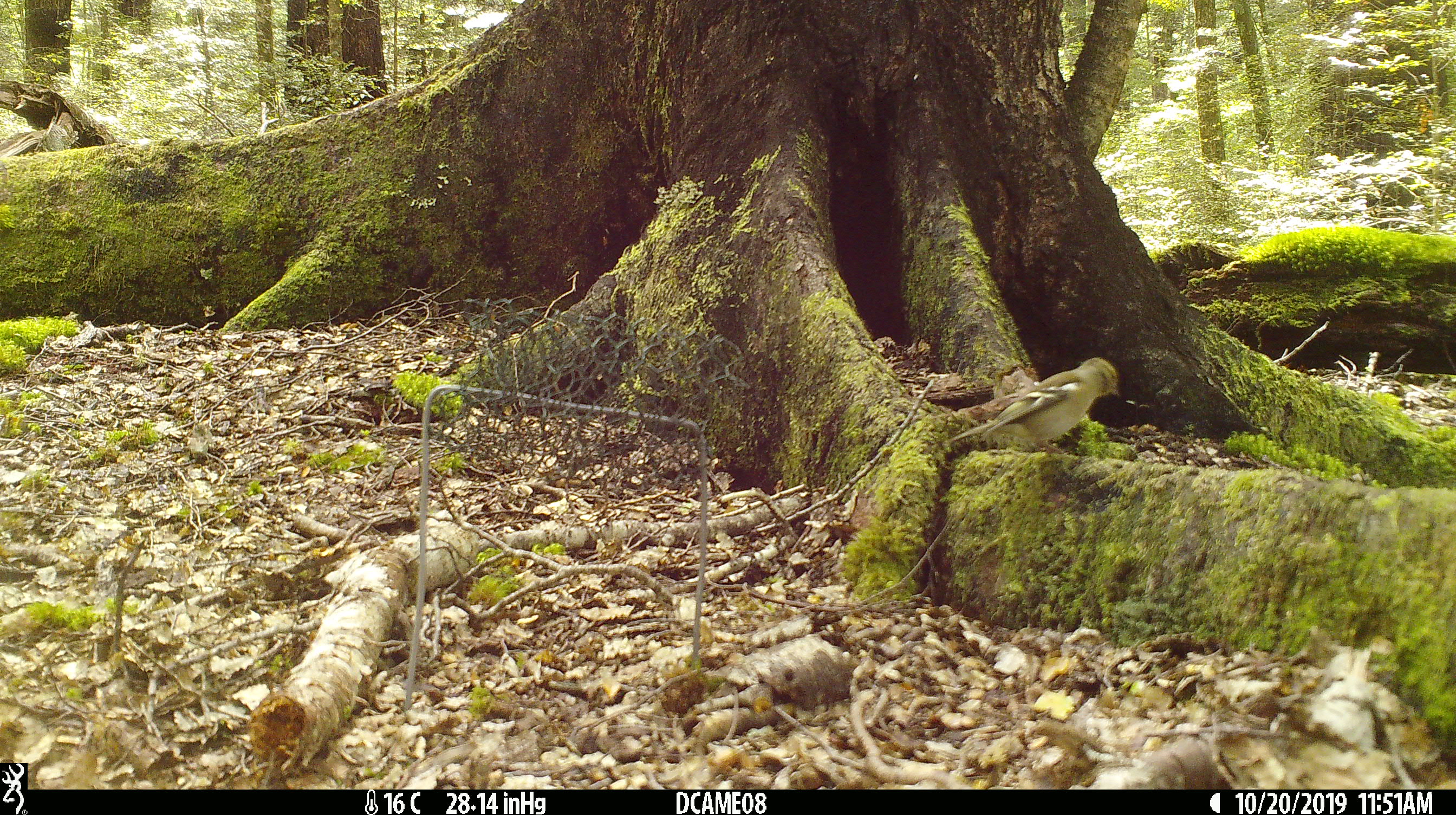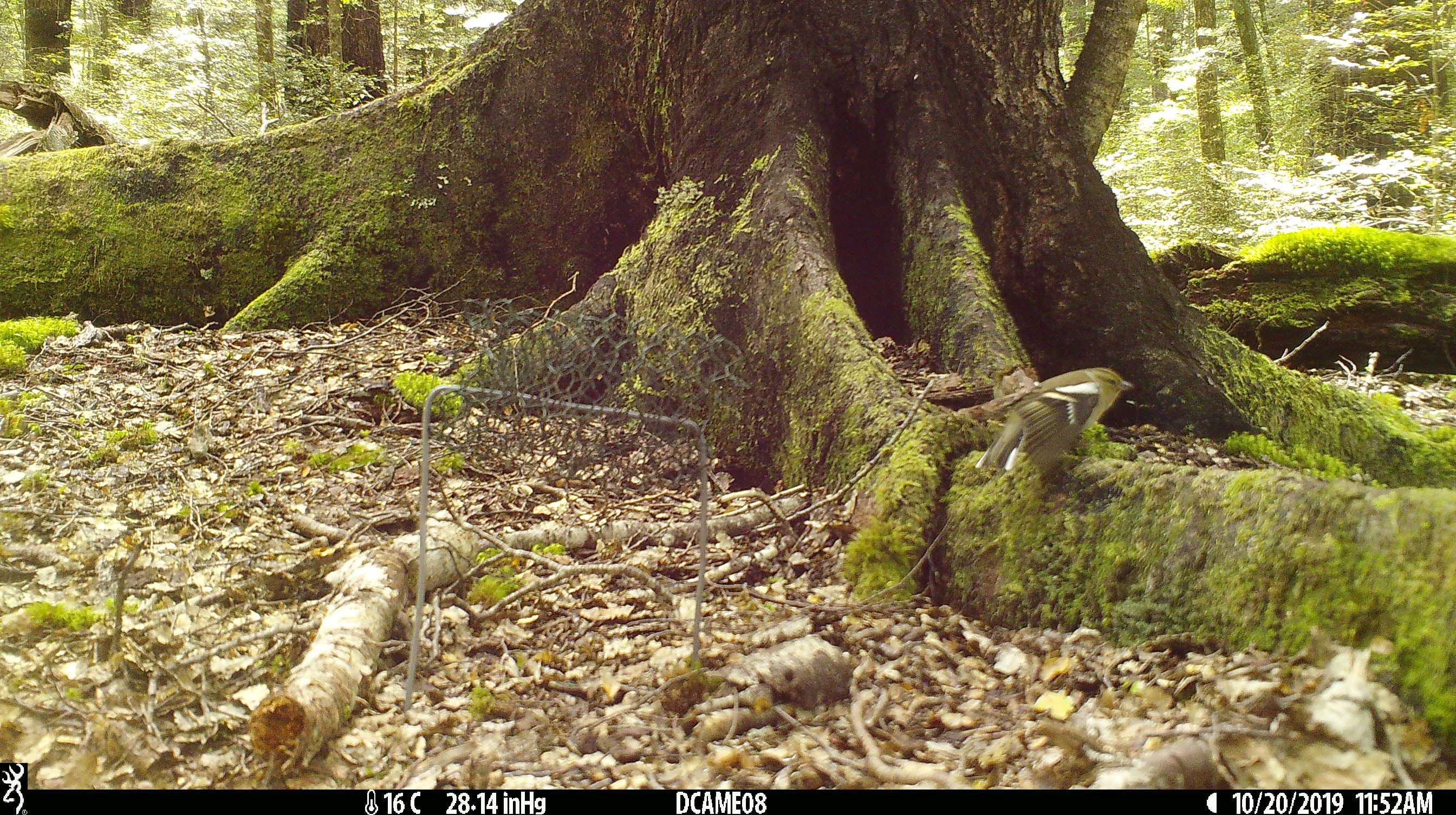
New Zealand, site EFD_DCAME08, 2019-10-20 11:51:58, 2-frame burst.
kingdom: Animalia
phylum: Chordata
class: Aves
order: Passeriformes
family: Fringillidae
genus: Fringilla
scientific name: Fringilla coelebs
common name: common chaffinch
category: chaffinch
Chaffinch (common chaffinch) (Fringilla coelebs).